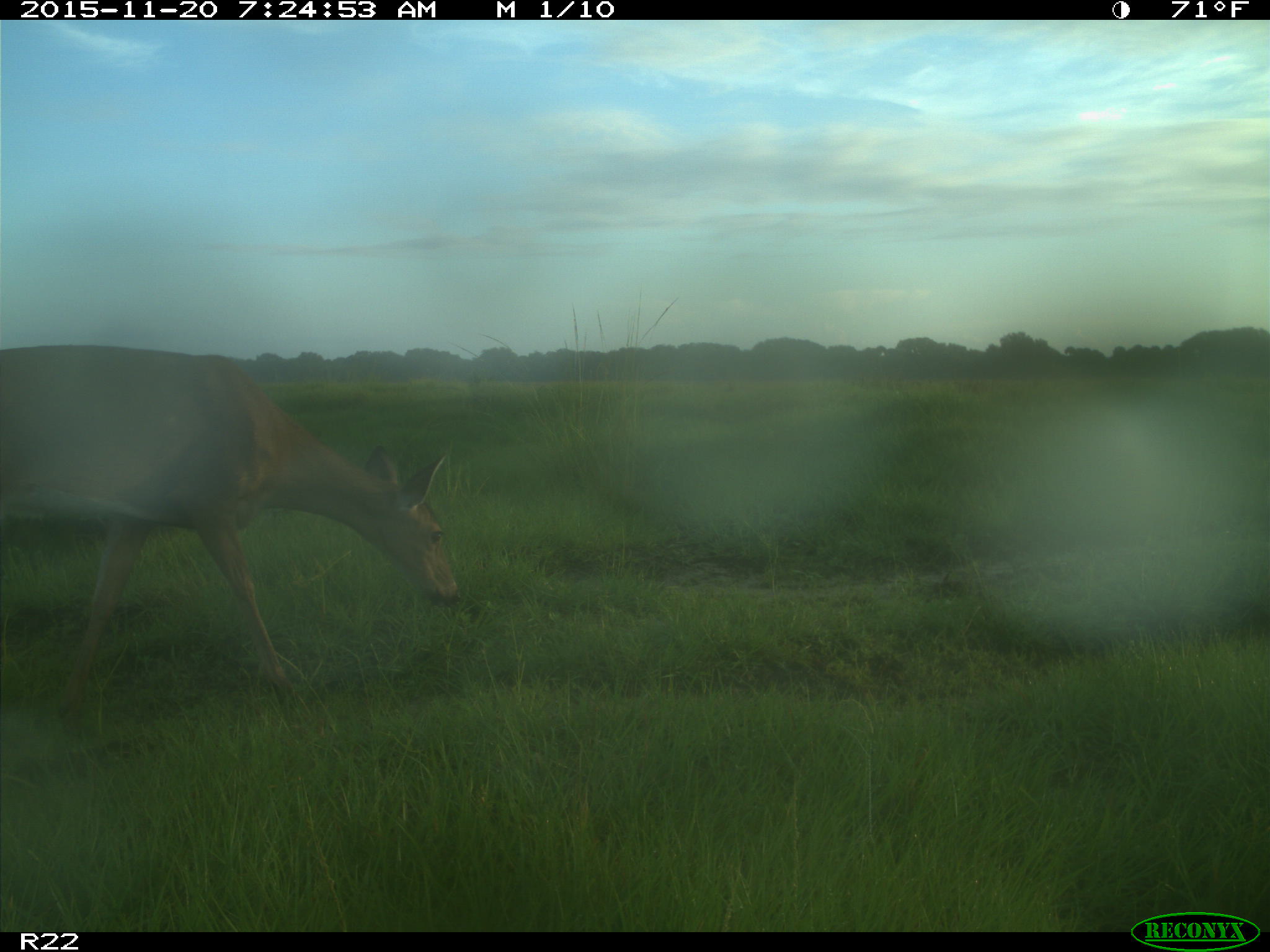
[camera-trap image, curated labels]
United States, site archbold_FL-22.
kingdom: Animalia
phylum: Chordata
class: Mammalia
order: Artiodactyla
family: Cervidae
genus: Odocoileus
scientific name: Odocoileus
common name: deer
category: unidentified deer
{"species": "unidentified deer (deer) (Odocoileus)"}